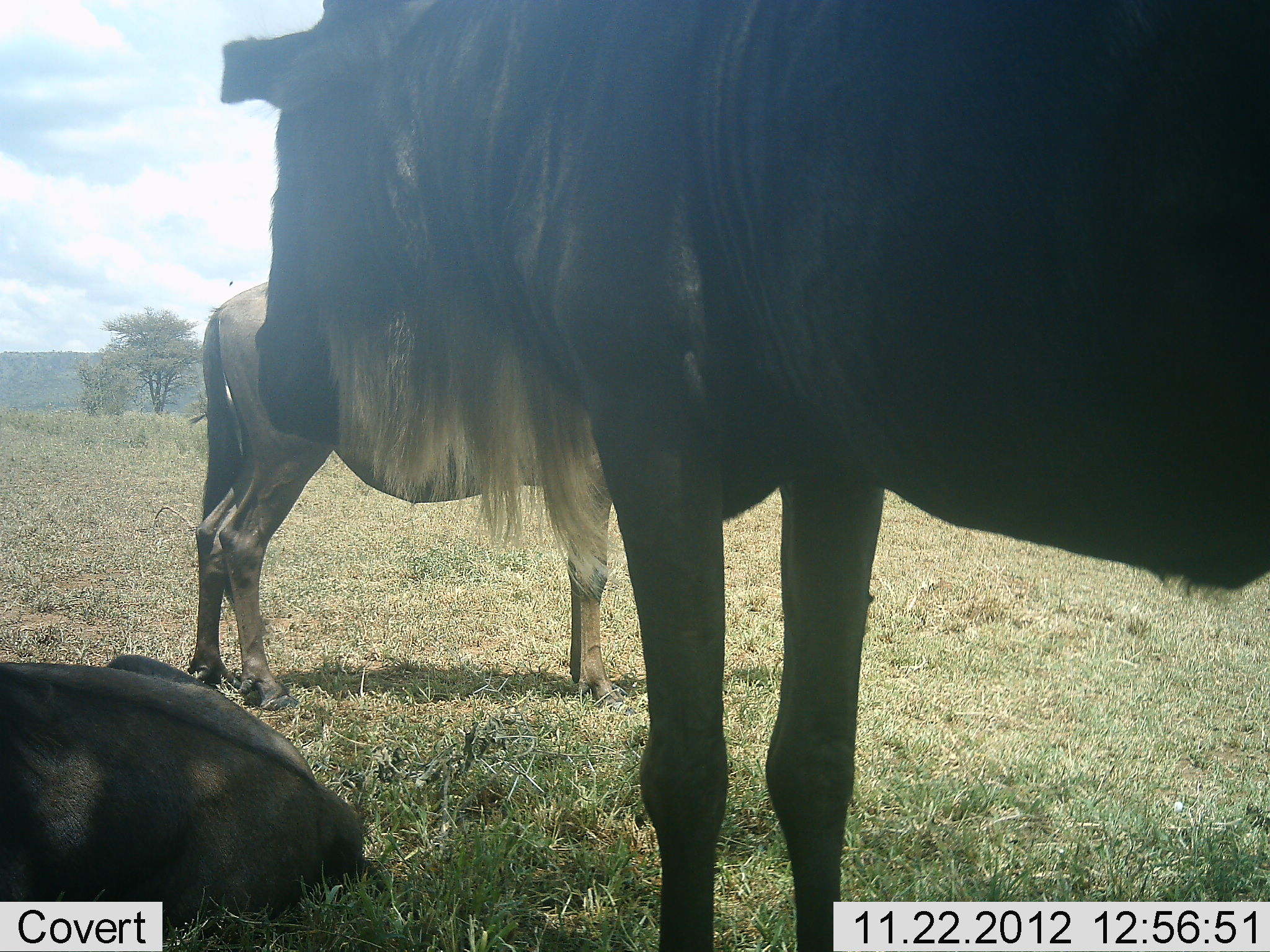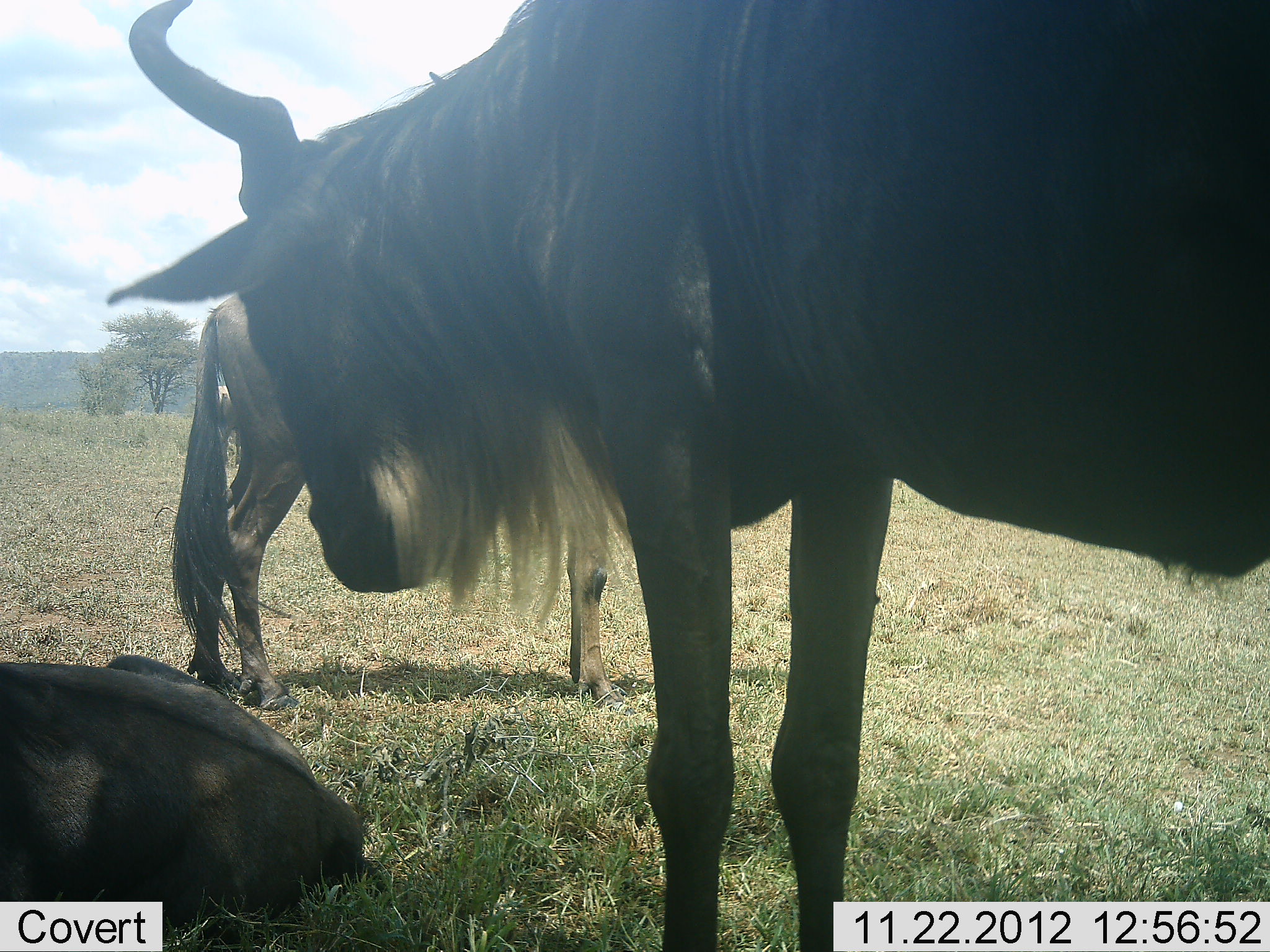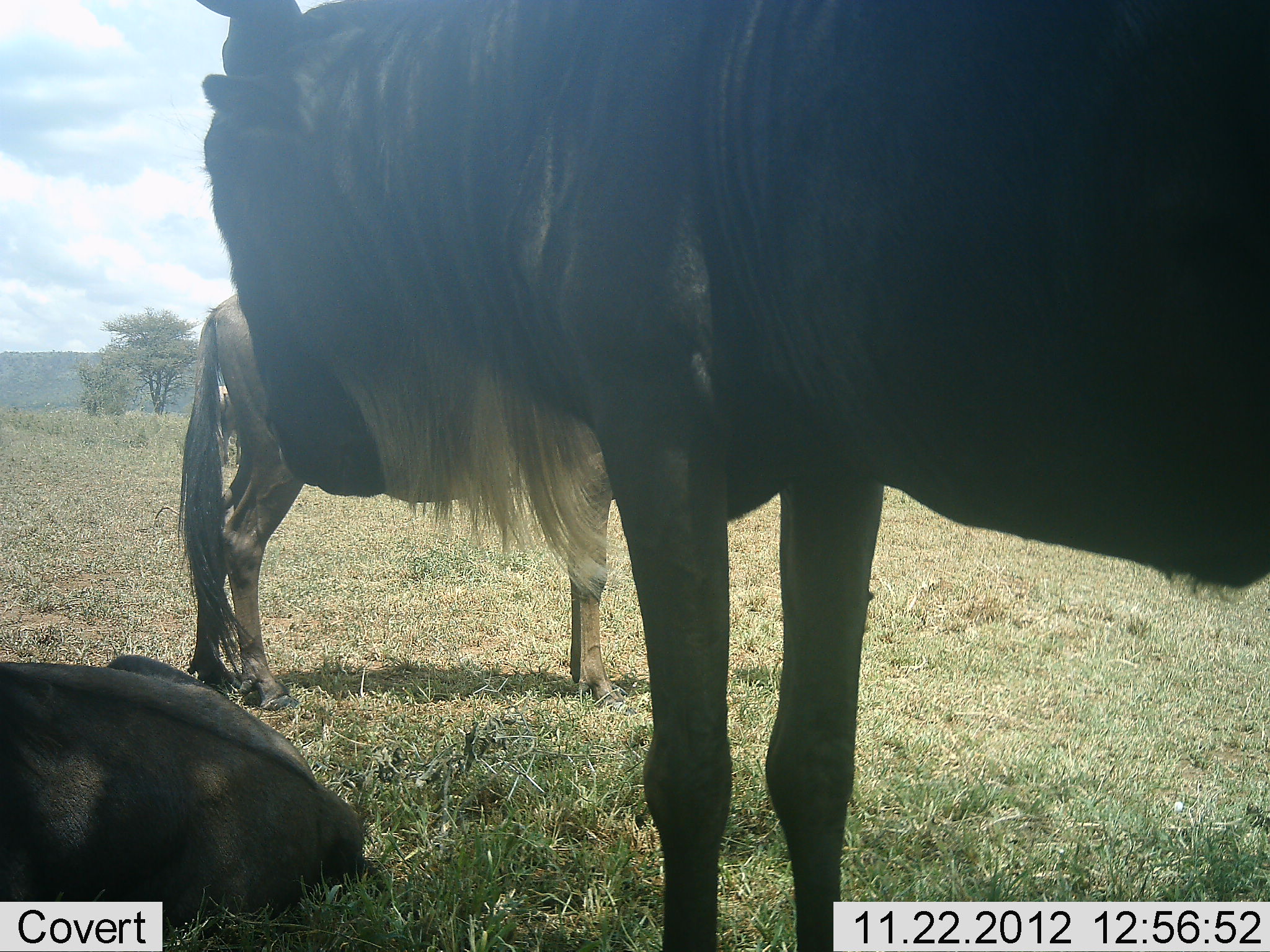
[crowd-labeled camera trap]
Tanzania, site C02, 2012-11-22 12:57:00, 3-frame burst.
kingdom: Animalia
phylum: Chordata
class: Mammalia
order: Artiodactyla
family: Bovidae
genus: Connochaetes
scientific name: Connochaetes taurinus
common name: blue wildebeest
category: wildebeest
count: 3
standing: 82%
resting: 86%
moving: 4%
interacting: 0%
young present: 7%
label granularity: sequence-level